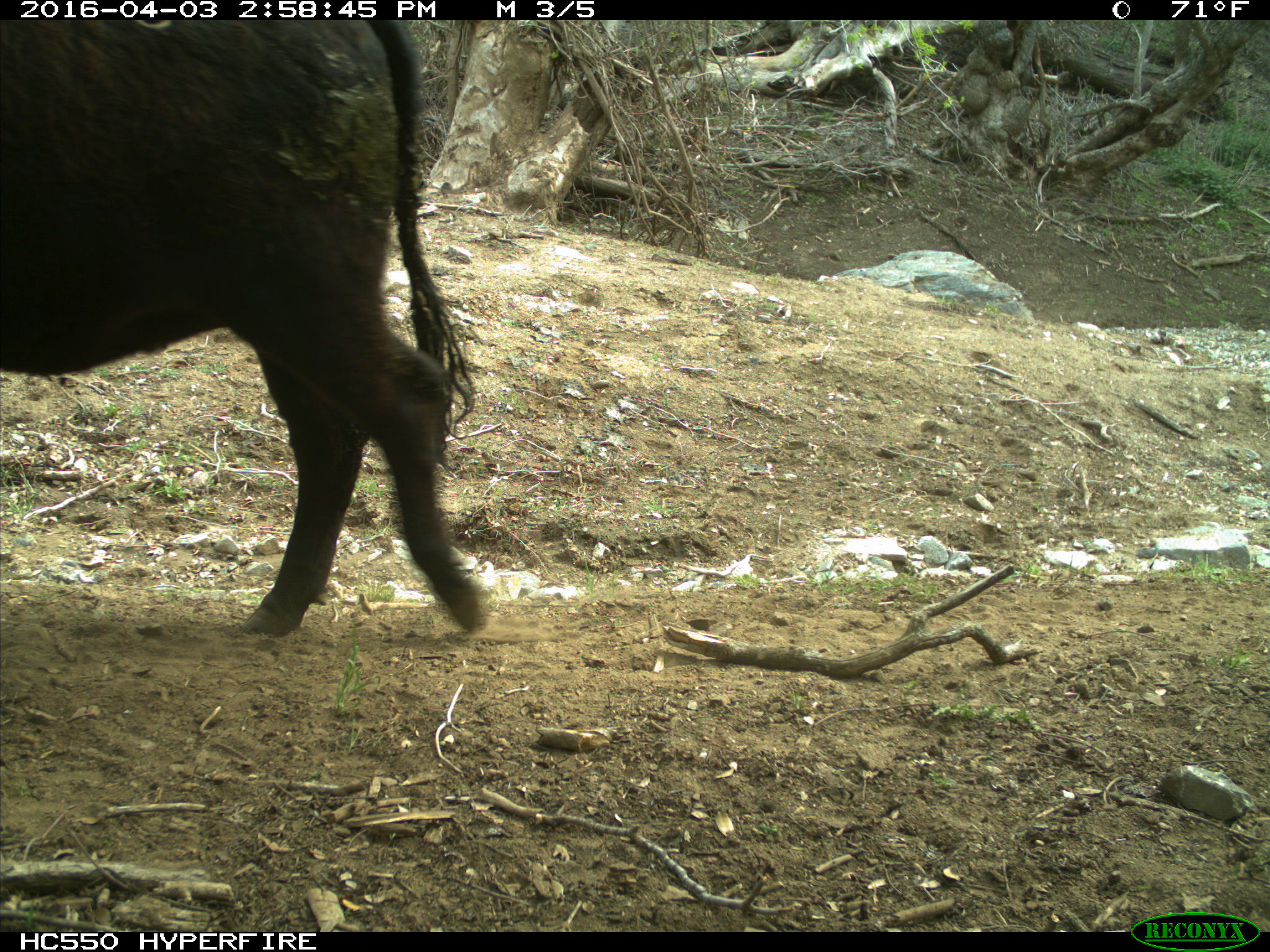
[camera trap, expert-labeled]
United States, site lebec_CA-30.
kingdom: Animalia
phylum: Chordata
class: Mammalia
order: Artiodactyla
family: Bovidae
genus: Bos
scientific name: Bos taurus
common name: domestic cow